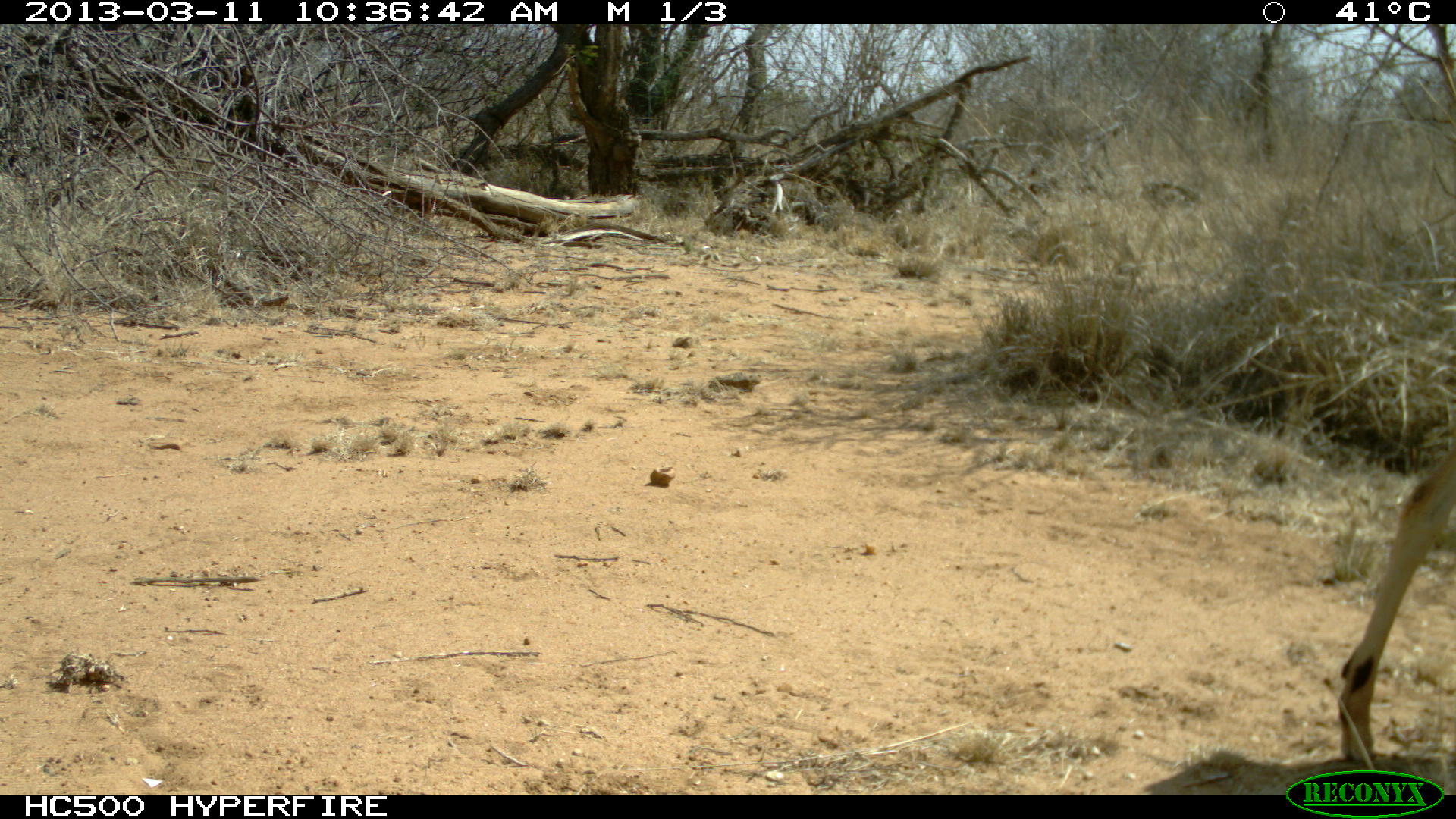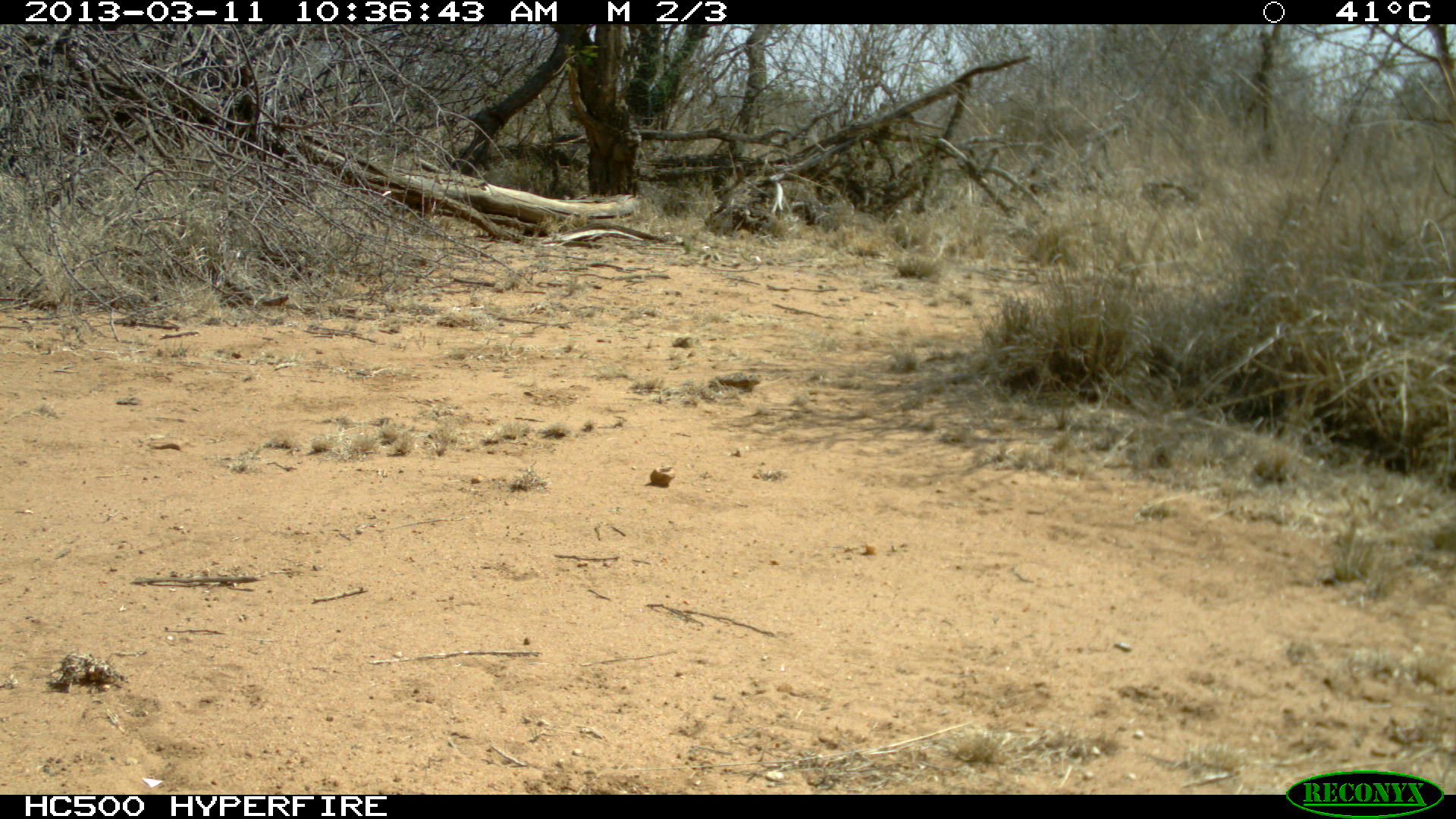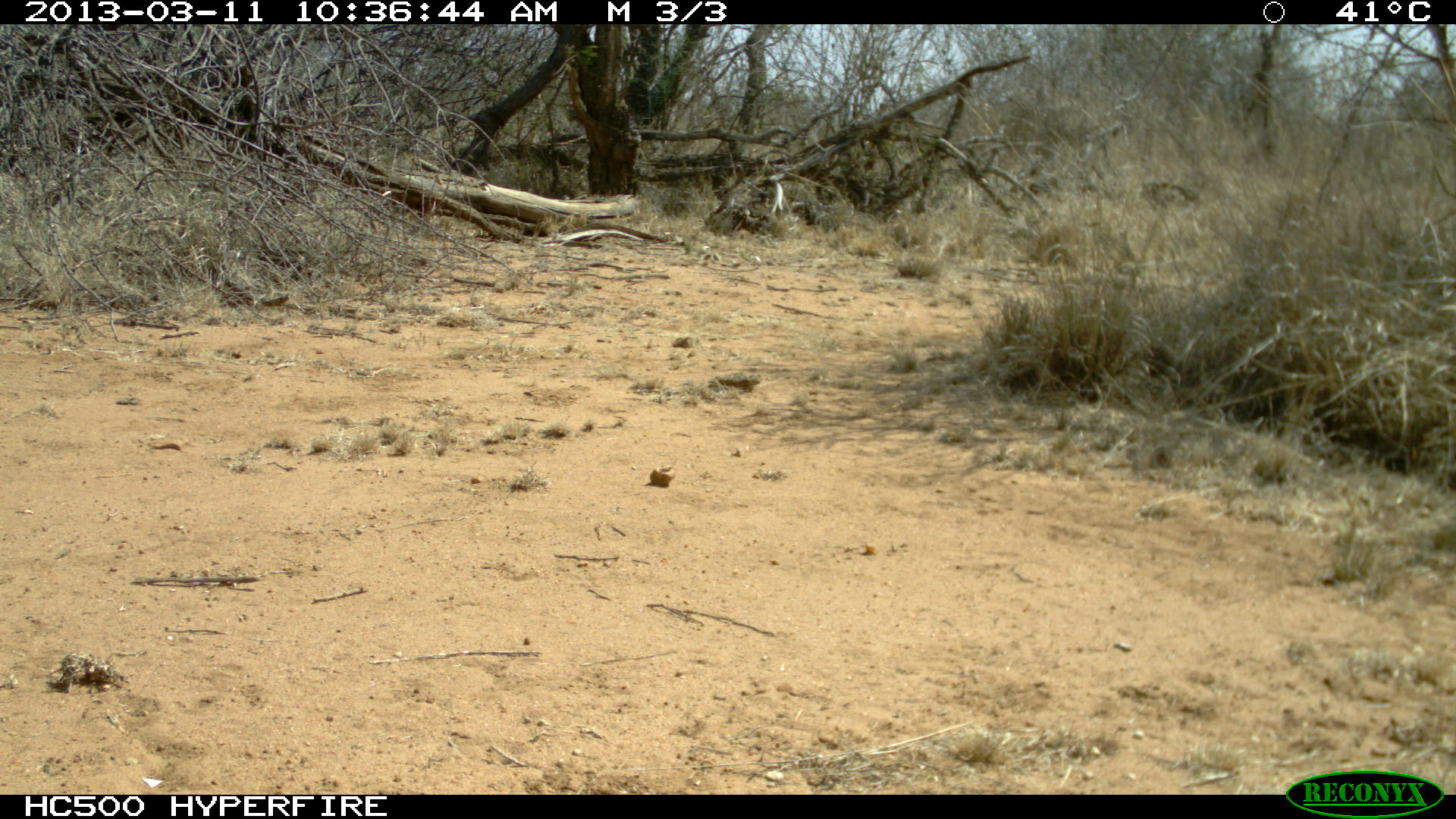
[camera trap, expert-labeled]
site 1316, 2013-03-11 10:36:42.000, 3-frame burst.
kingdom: Animalia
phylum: Chordata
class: Mammalia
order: Artiodactyla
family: Bovidae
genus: Aepyceros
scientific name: Aepyceros melampus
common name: impala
Aepyceros melampus (impala), count 1.